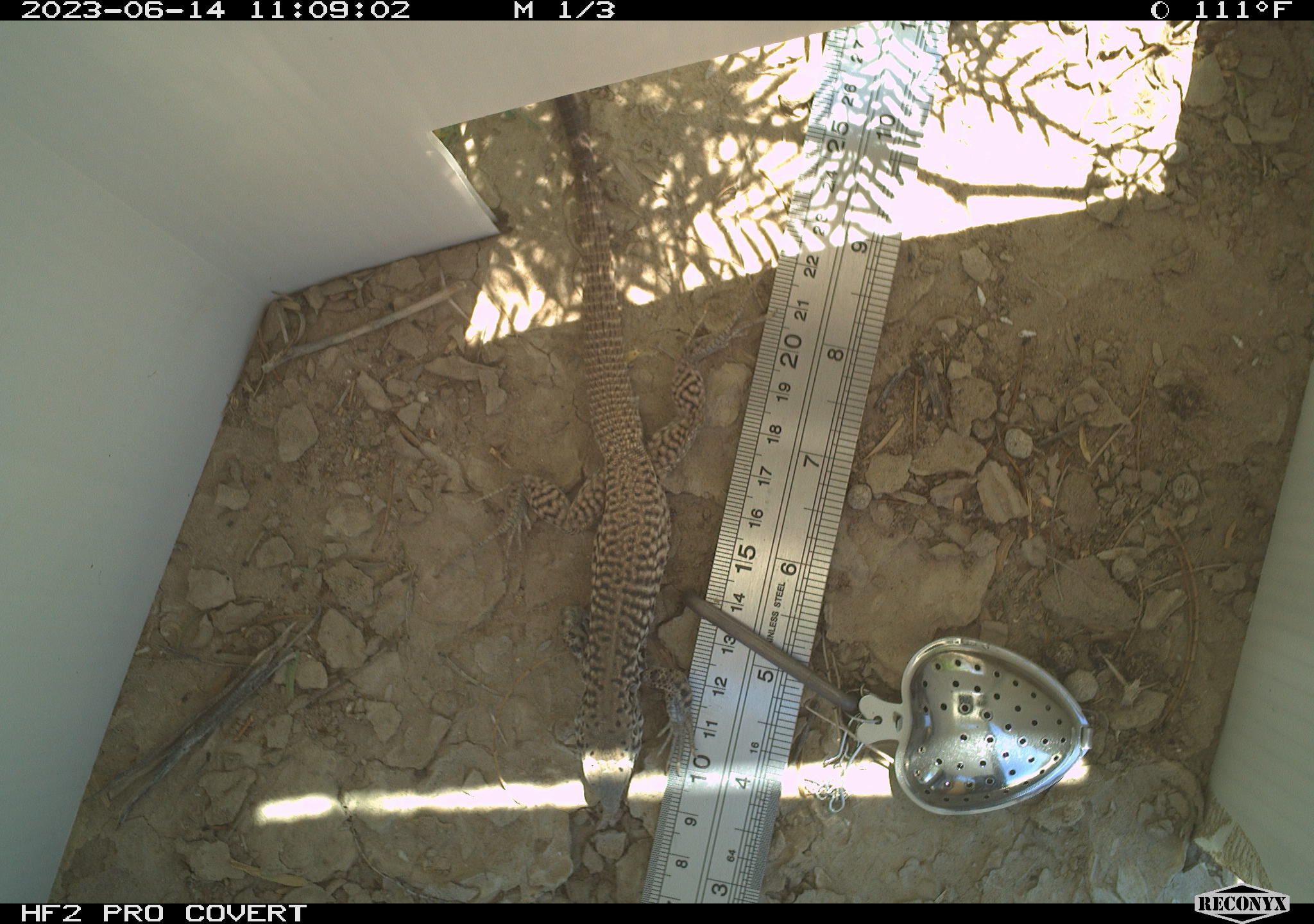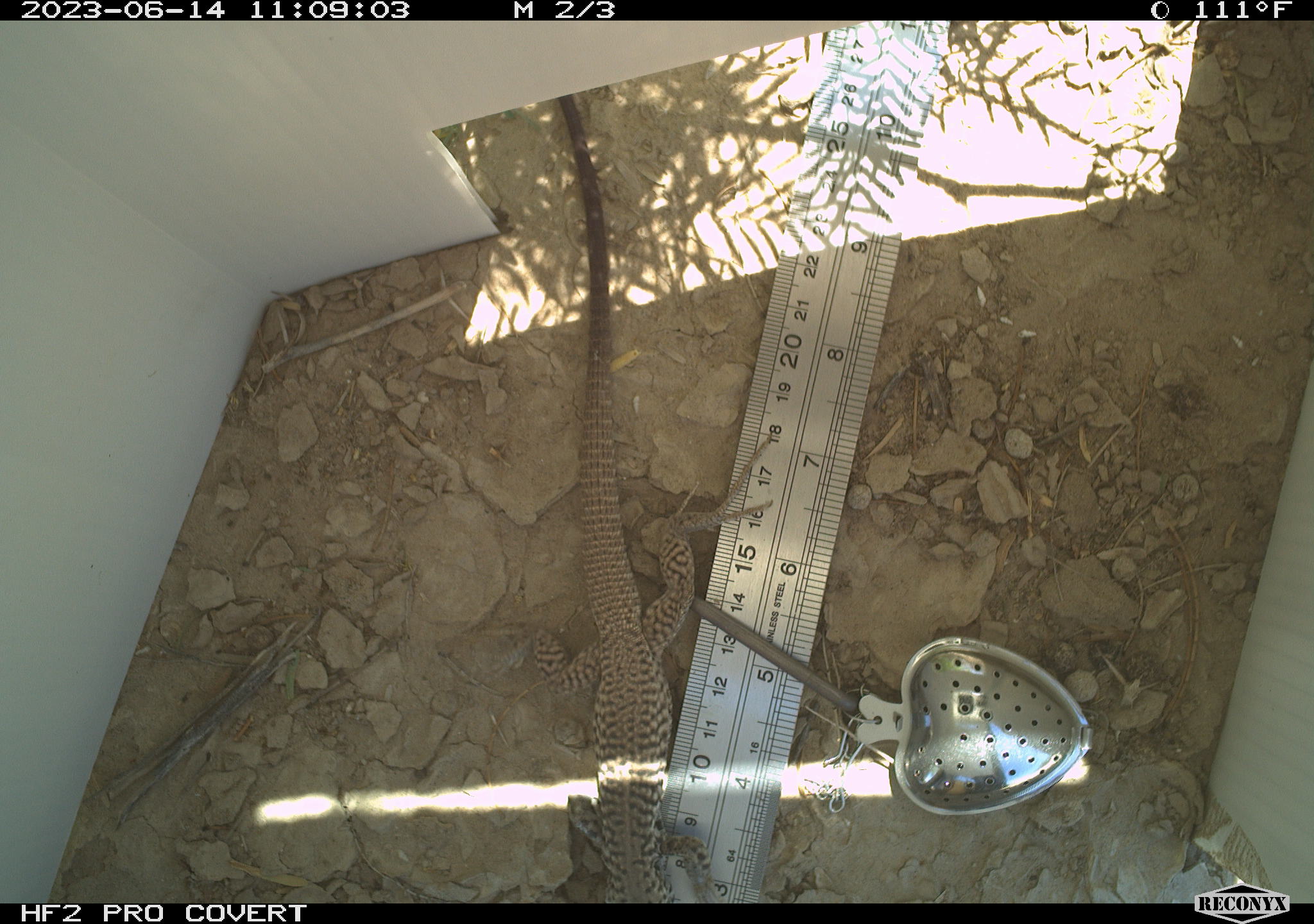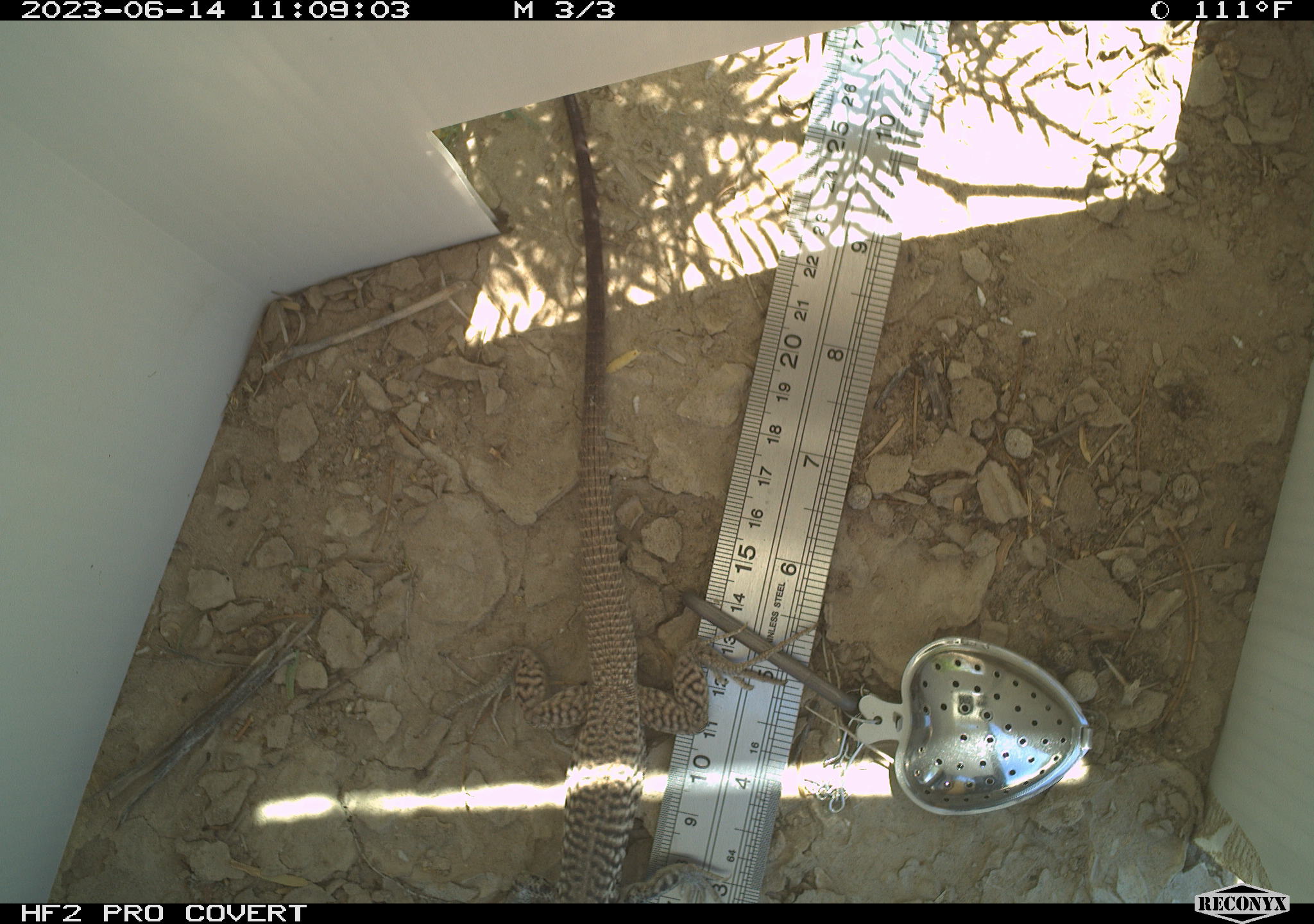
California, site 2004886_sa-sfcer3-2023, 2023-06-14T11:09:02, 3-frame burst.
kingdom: Animalia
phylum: Chordata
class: Reptilia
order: Squamata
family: Teiidae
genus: Aspidoscelis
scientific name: Aspidoscelis tigris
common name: western whiptail